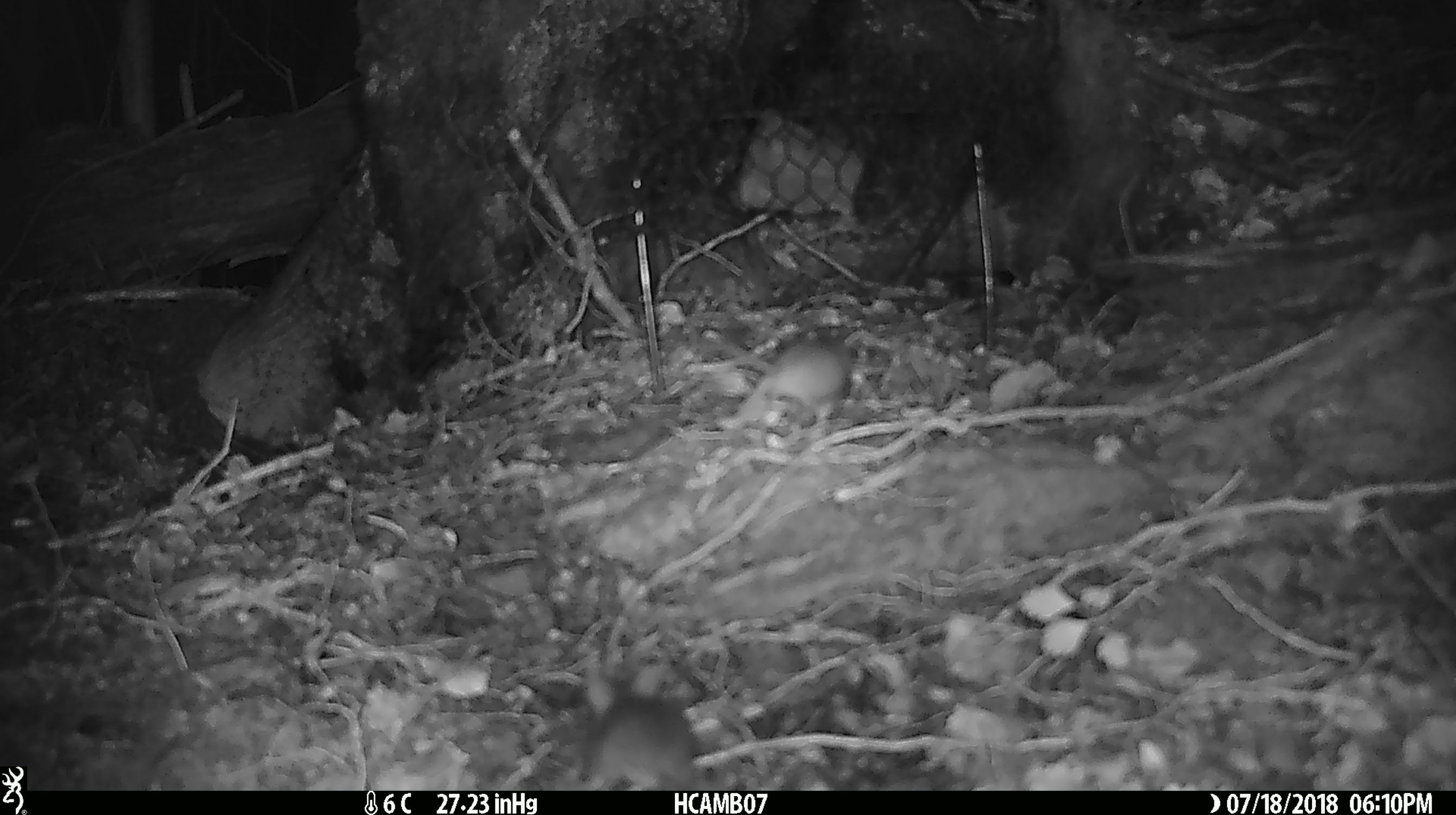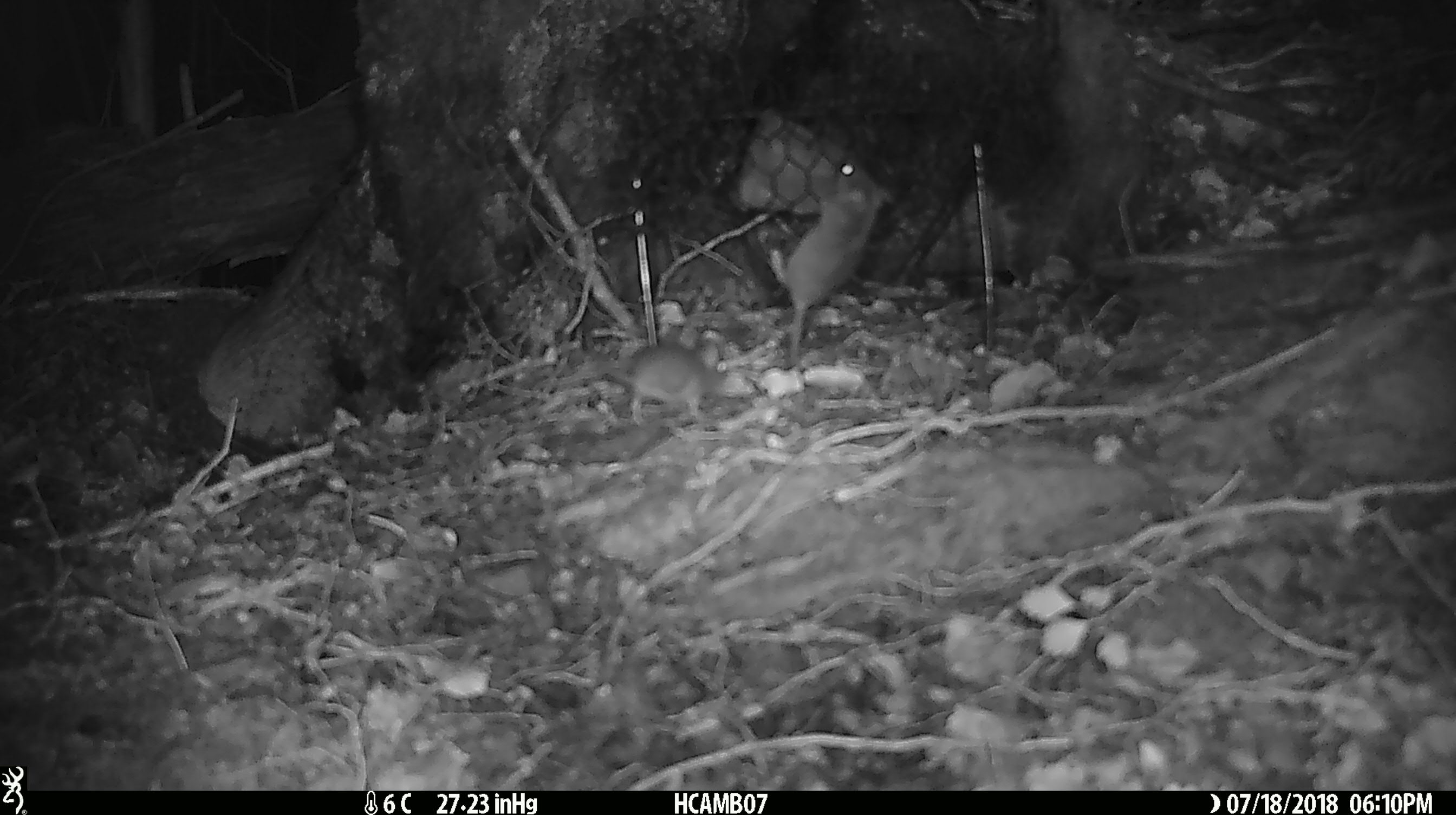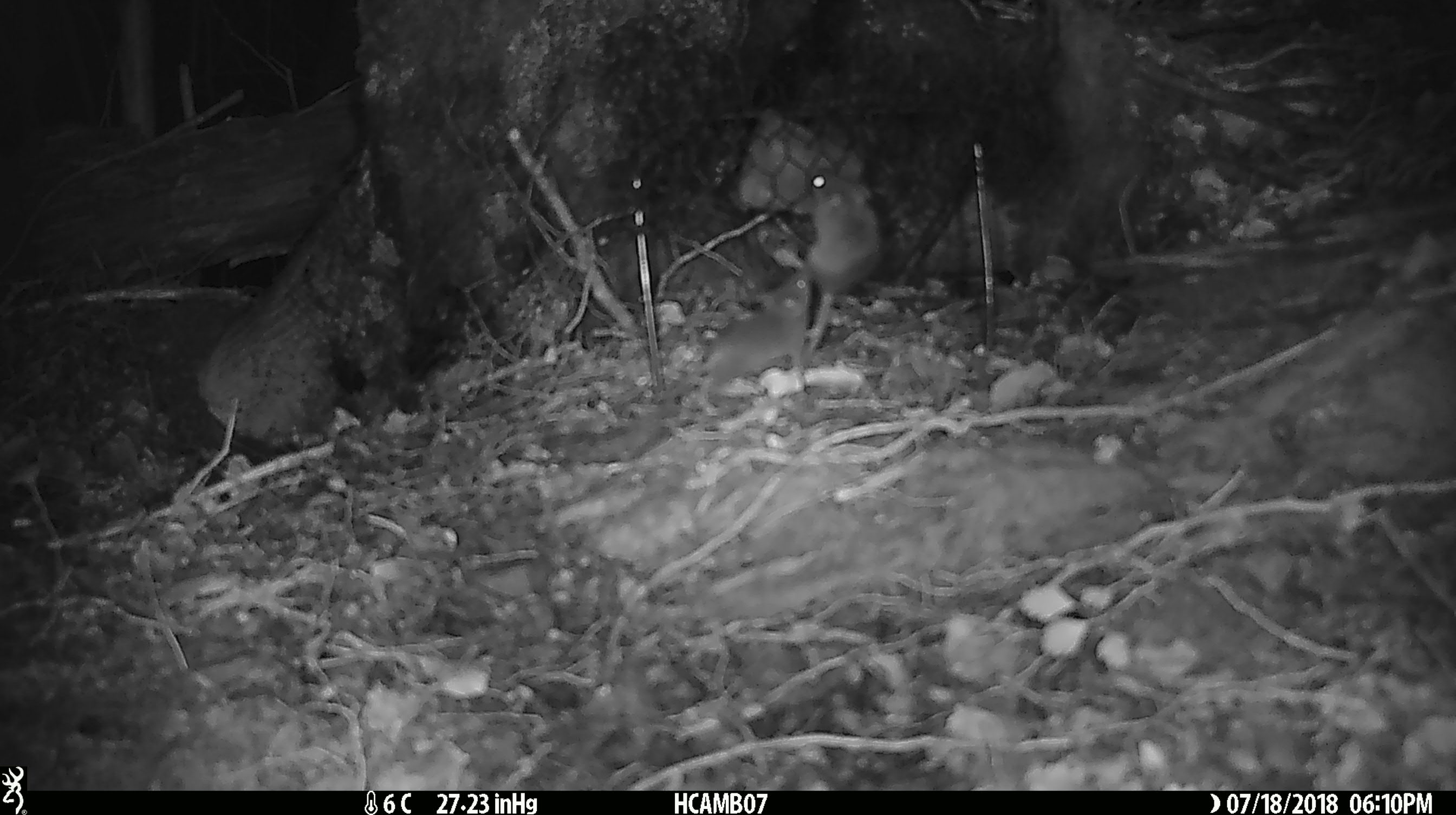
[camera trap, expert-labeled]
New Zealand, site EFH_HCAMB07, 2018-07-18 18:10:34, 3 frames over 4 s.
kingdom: Animalia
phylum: Chordata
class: Mammalia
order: Rodentia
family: Muridae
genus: Mus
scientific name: Mus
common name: mouse